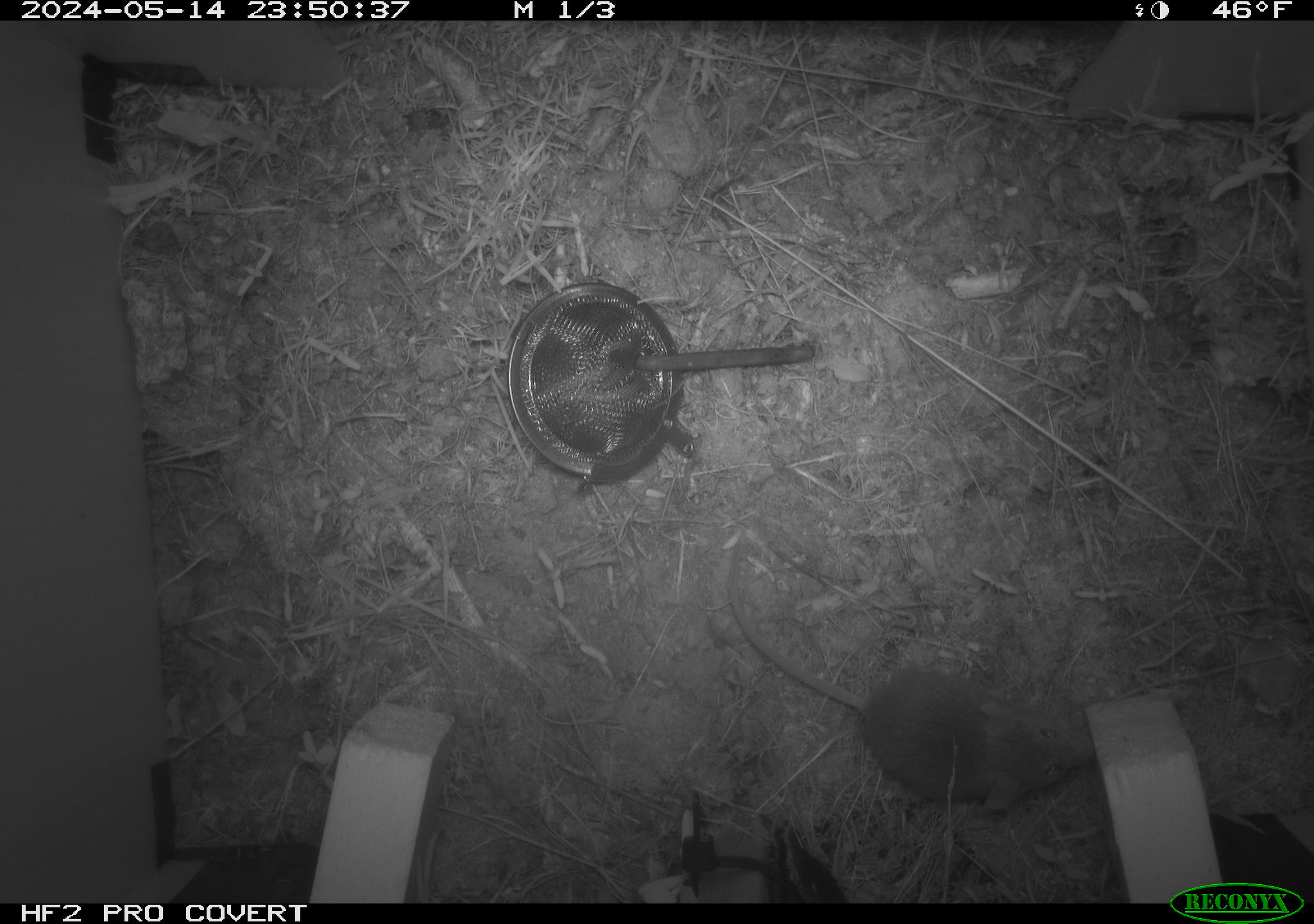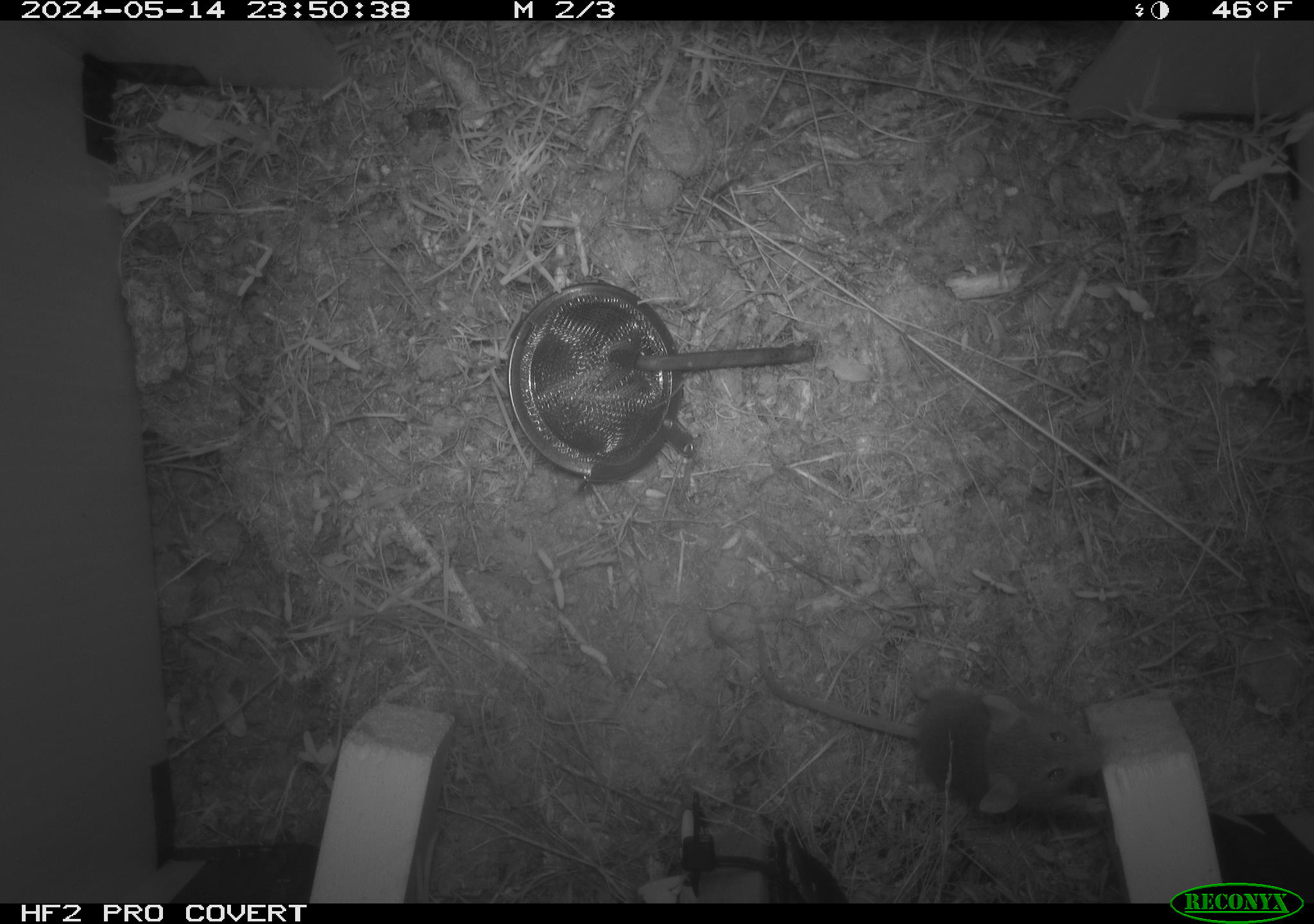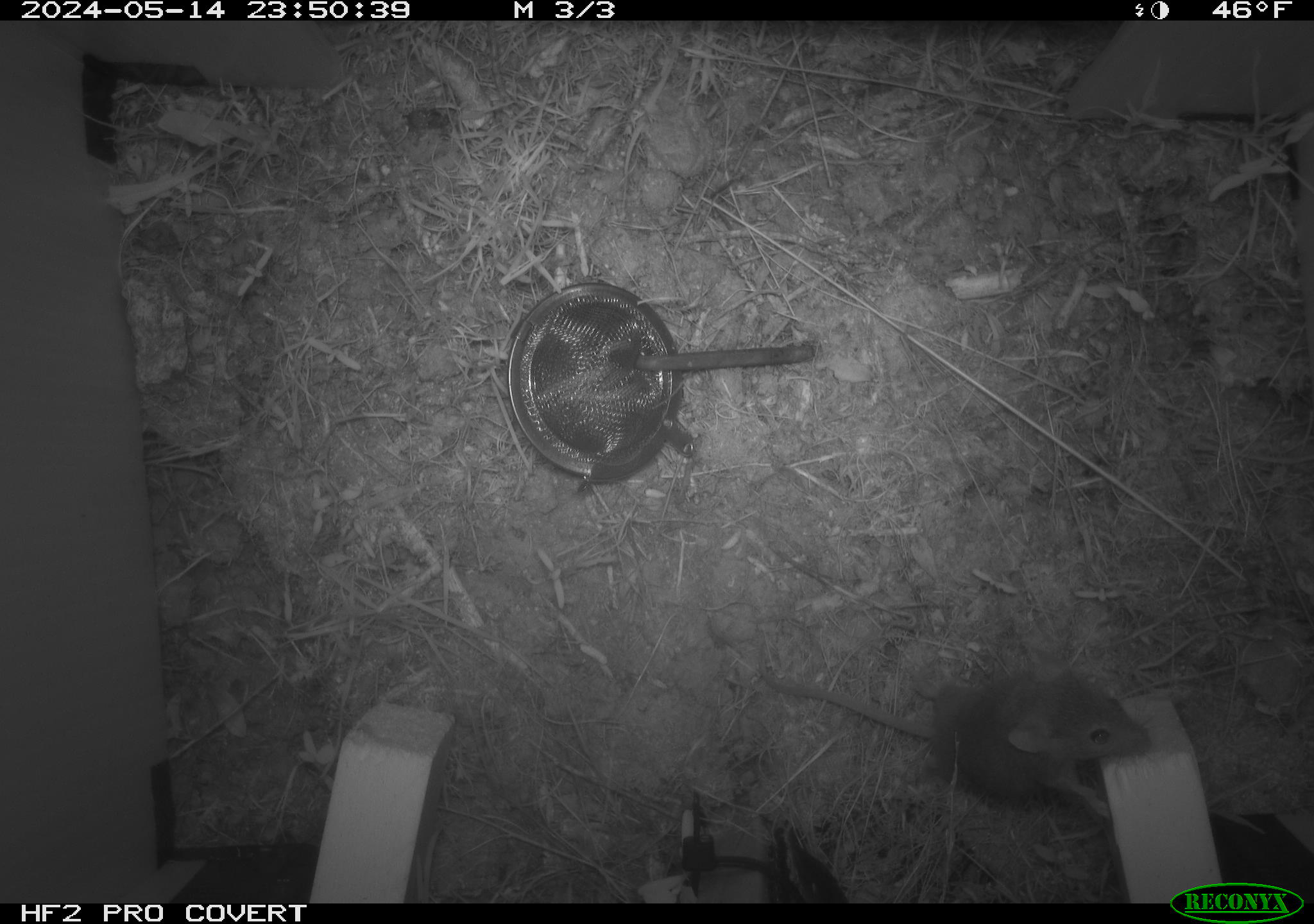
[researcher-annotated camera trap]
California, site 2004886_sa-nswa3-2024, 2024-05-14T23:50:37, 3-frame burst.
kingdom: Animalia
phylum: Chordata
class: Mammalia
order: Rodentia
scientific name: Rodentia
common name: rodent